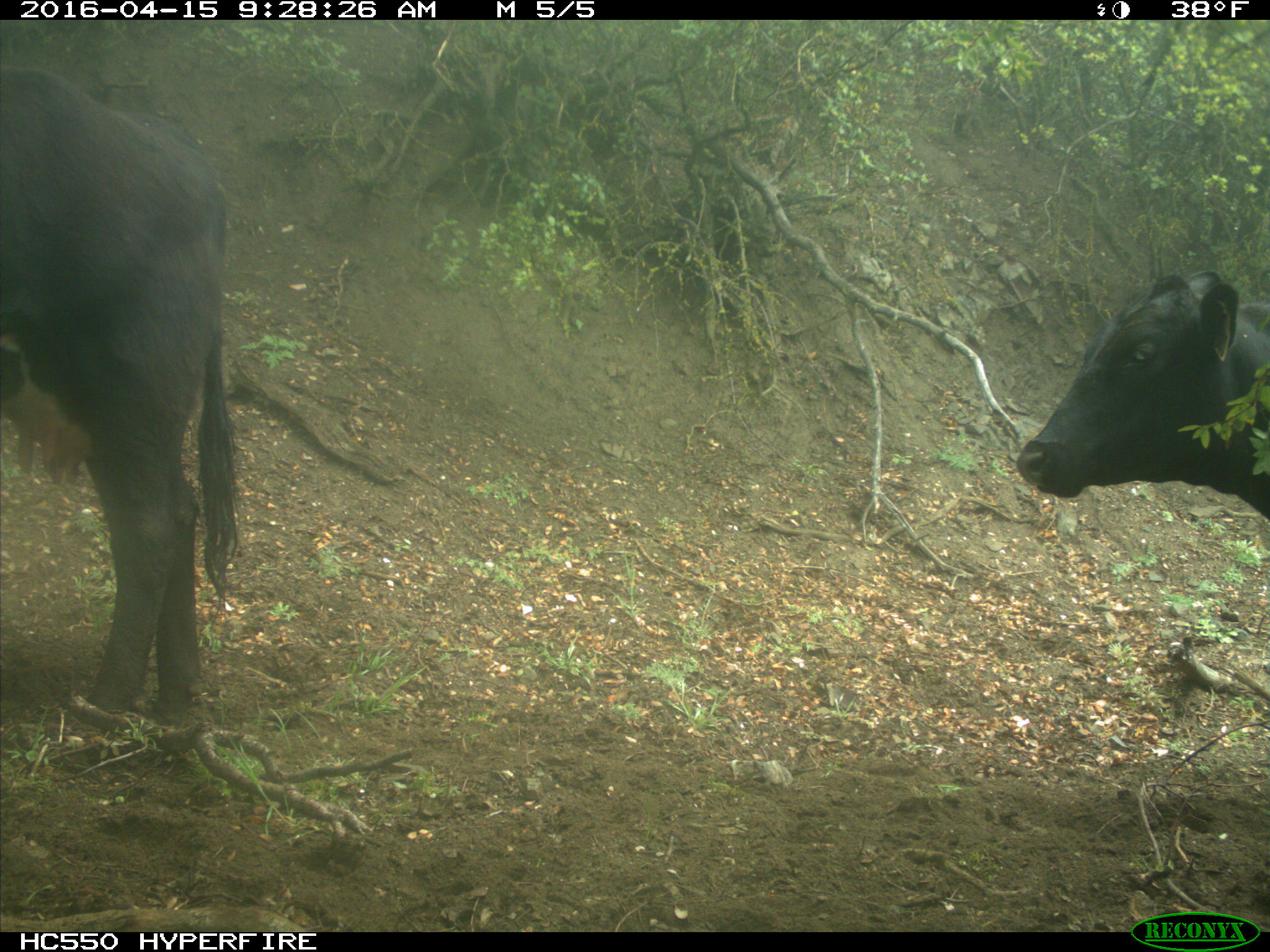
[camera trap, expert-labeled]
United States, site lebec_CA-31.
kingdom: Animalia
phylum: Chordata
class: Mammalia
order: Artiodactyla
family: Bovidae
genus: Bos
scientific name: Bos taurus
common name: domestic cow